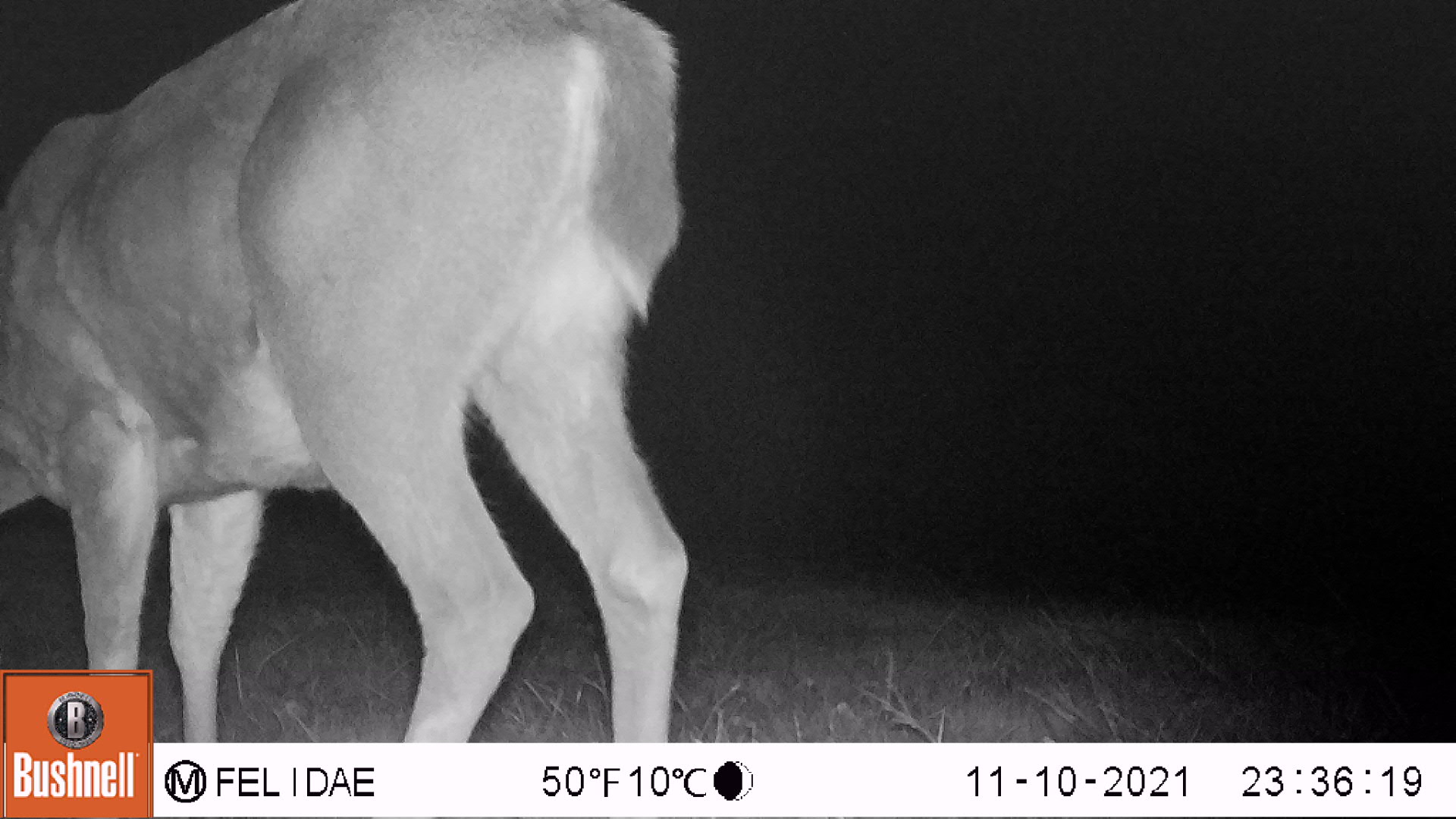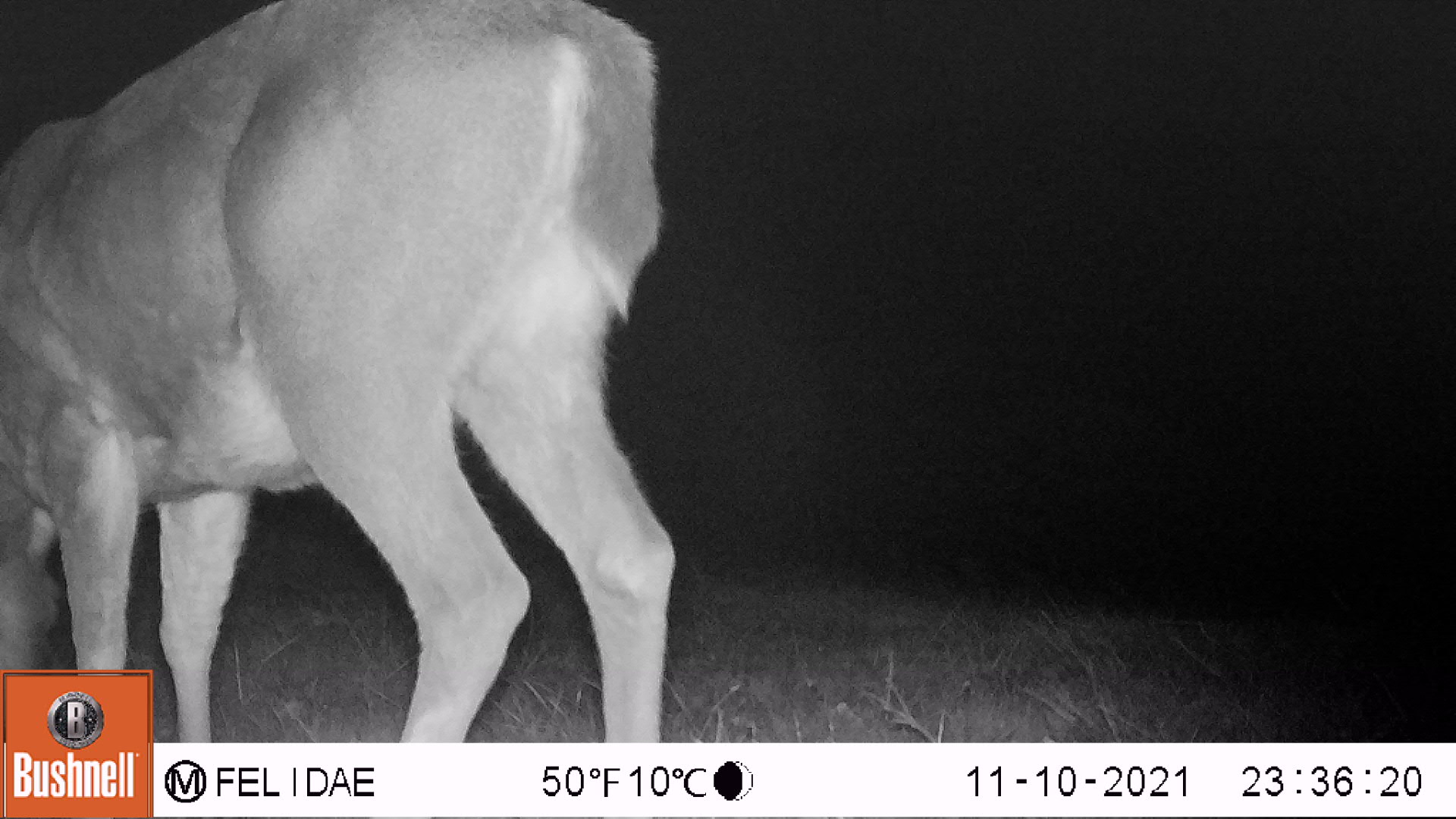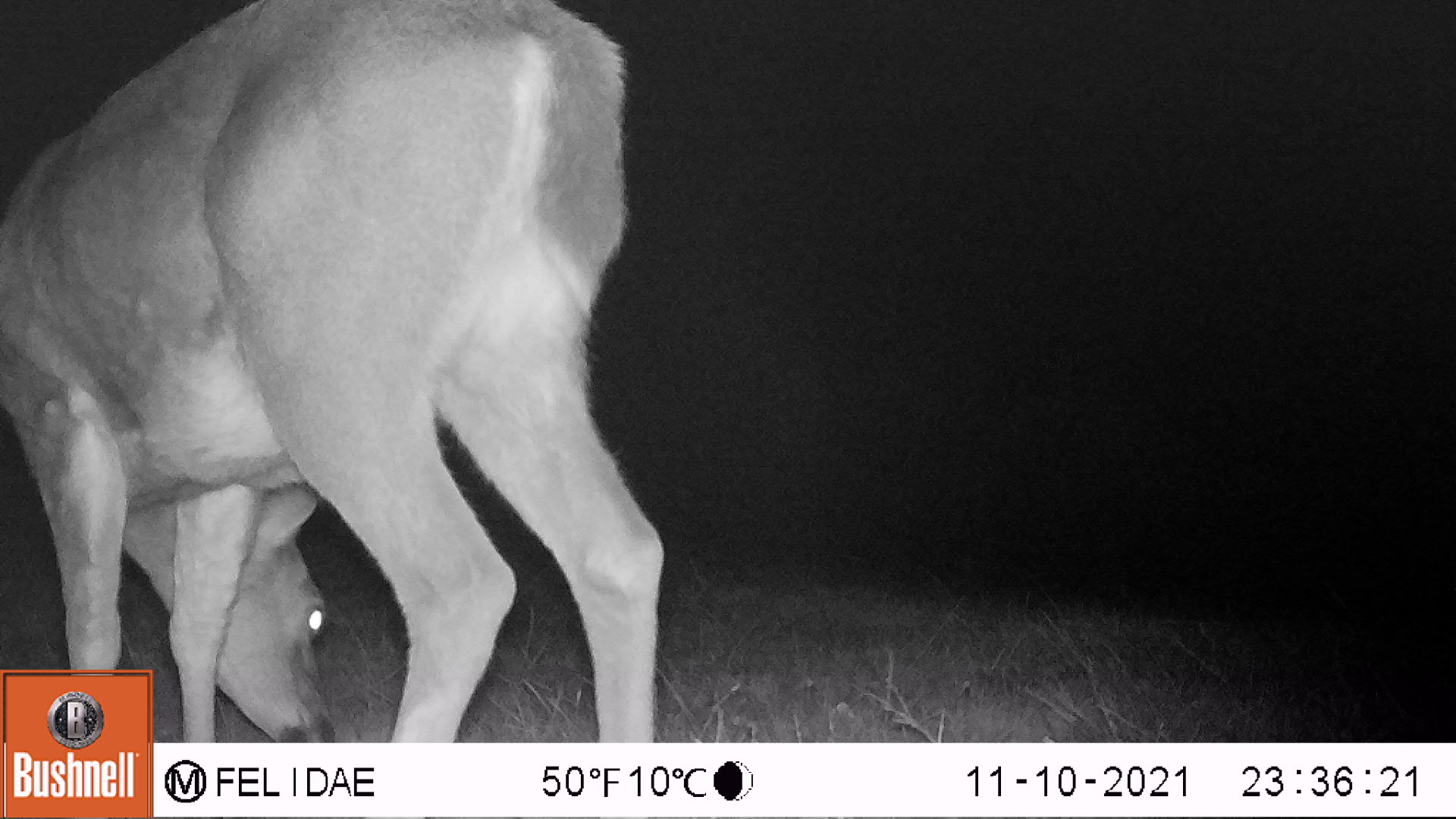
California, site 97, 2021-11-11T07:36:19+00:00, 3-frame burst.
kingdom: Animalia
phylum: Chordata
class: Mammalia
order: Artiodactyla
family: Cervidae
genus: Odocoileus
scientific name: Odocoileus hemionus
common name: mule deer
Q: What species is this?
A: Mule deer (Odocoileus hemionus).